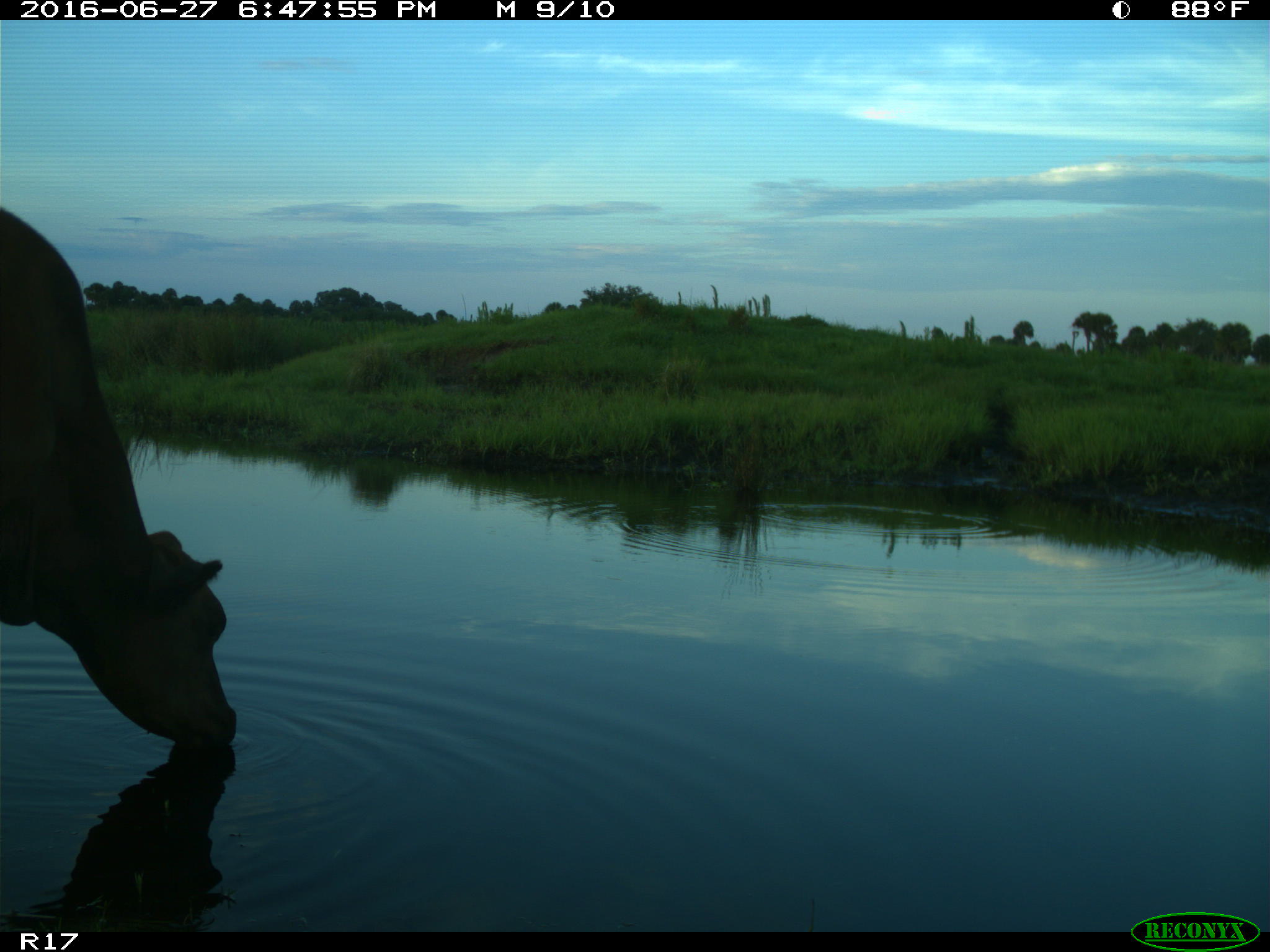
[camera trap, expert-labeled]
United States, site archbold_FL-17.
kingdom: Animalia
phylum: Chordata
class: Mammalia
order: Artiodactyla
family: Bovidae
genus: Bos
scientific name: Bos taurus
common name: domestic cow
Bos taurus (domestic cow).